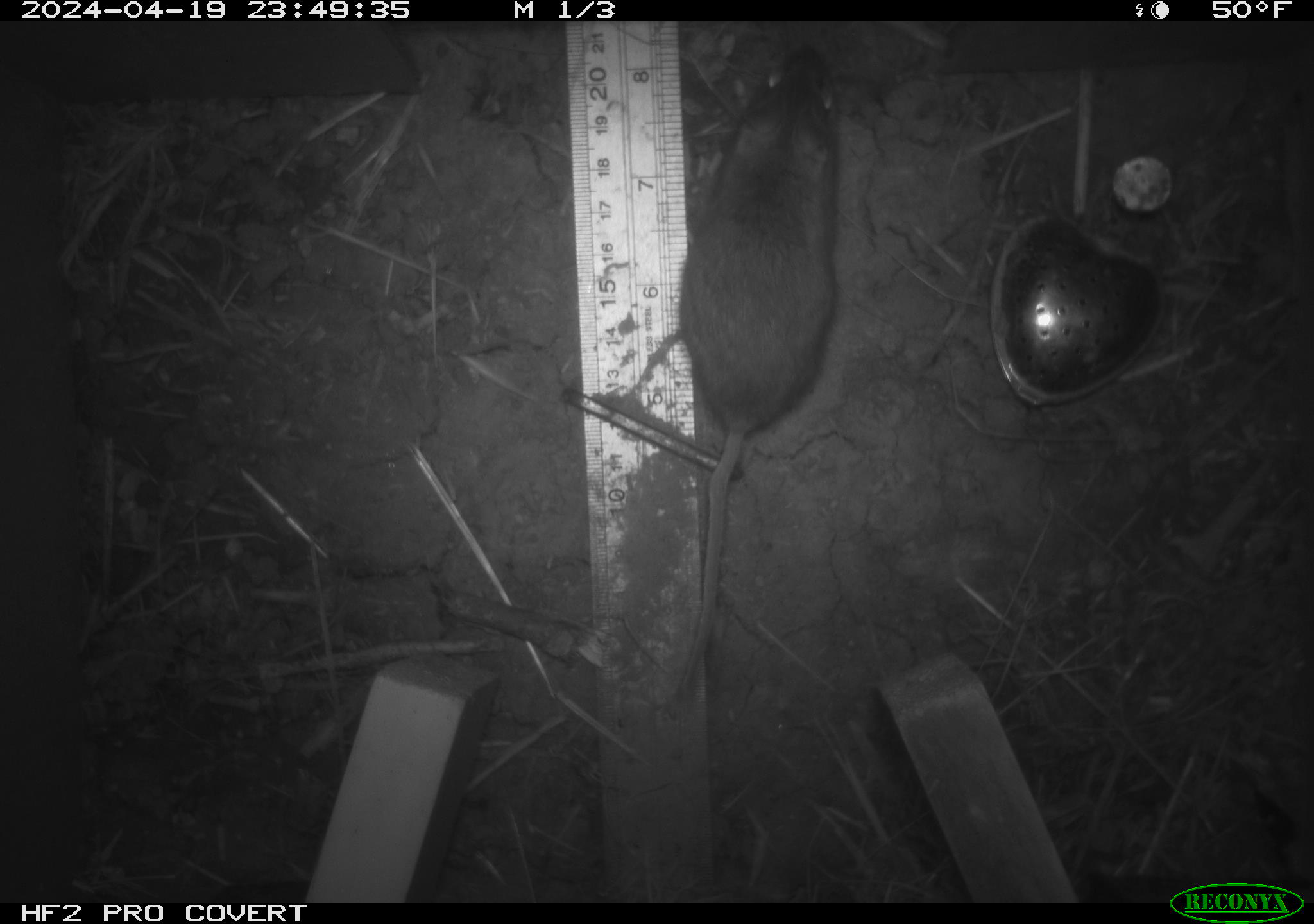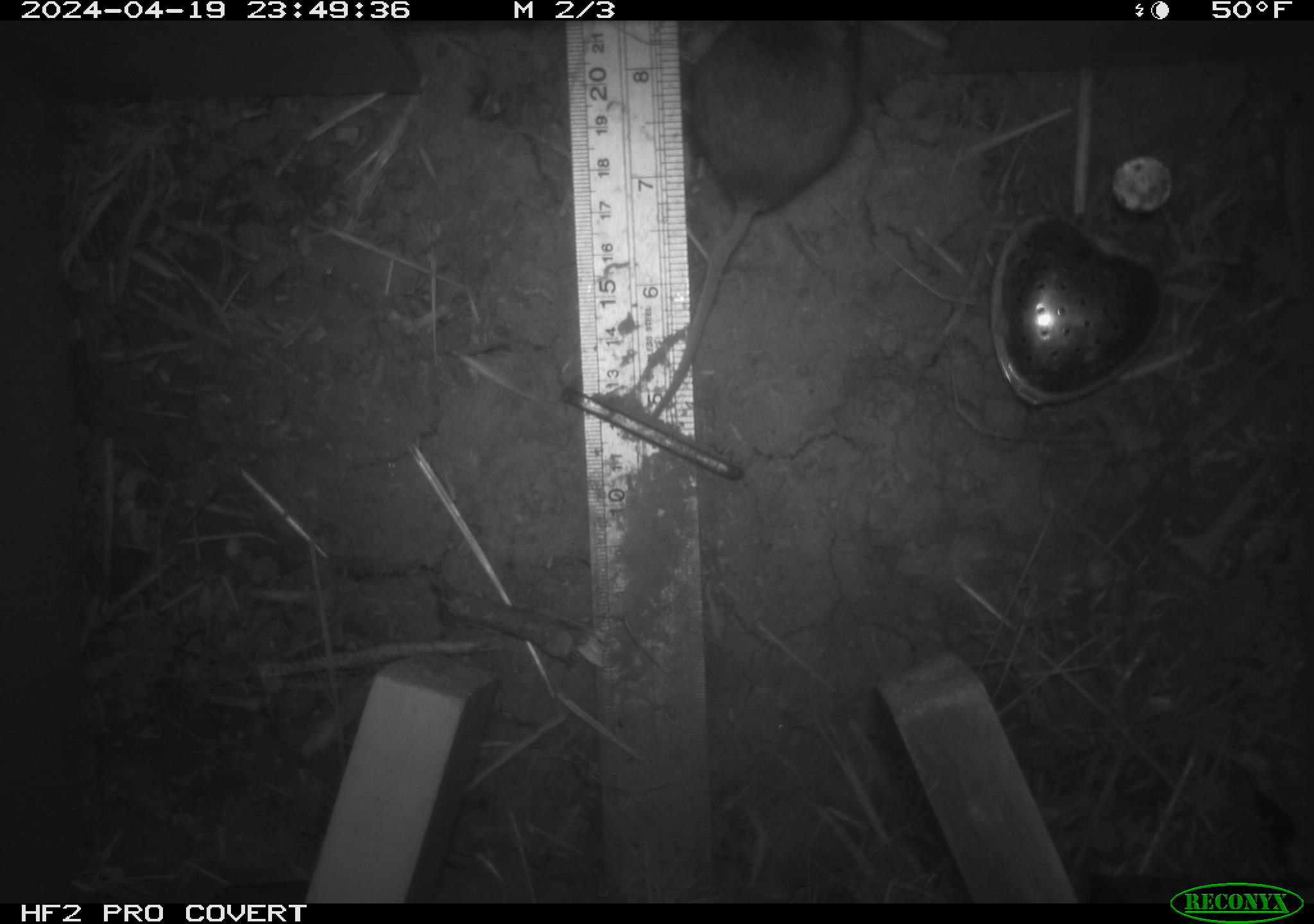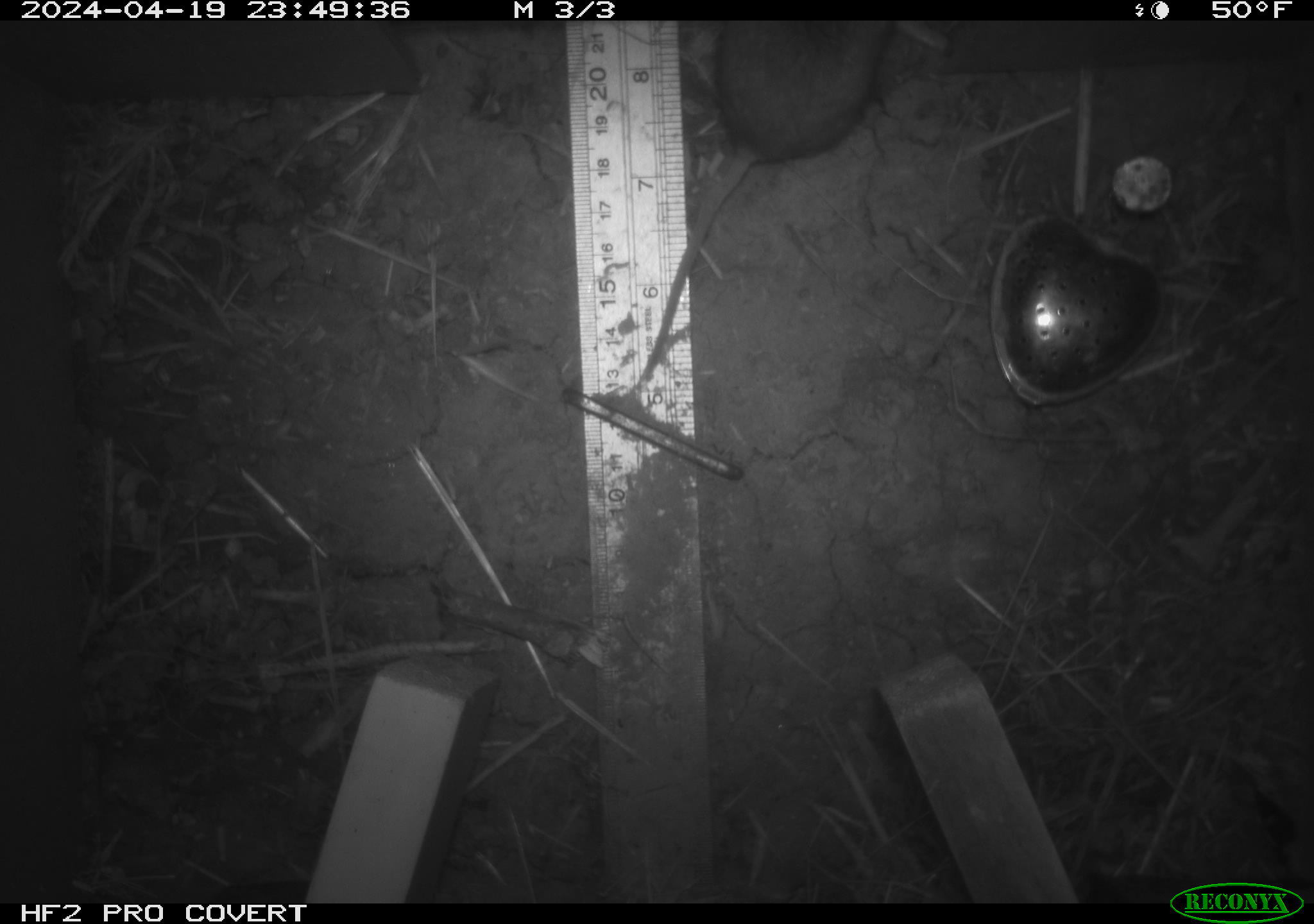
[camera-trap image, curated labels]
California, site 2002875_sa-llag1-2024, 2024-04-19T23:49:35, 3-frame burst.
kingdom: Animalia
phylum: Chordata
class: Mammalia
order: Rodentia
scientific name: Rodentia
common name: mouse species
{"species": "mouse species (Rodentia)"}